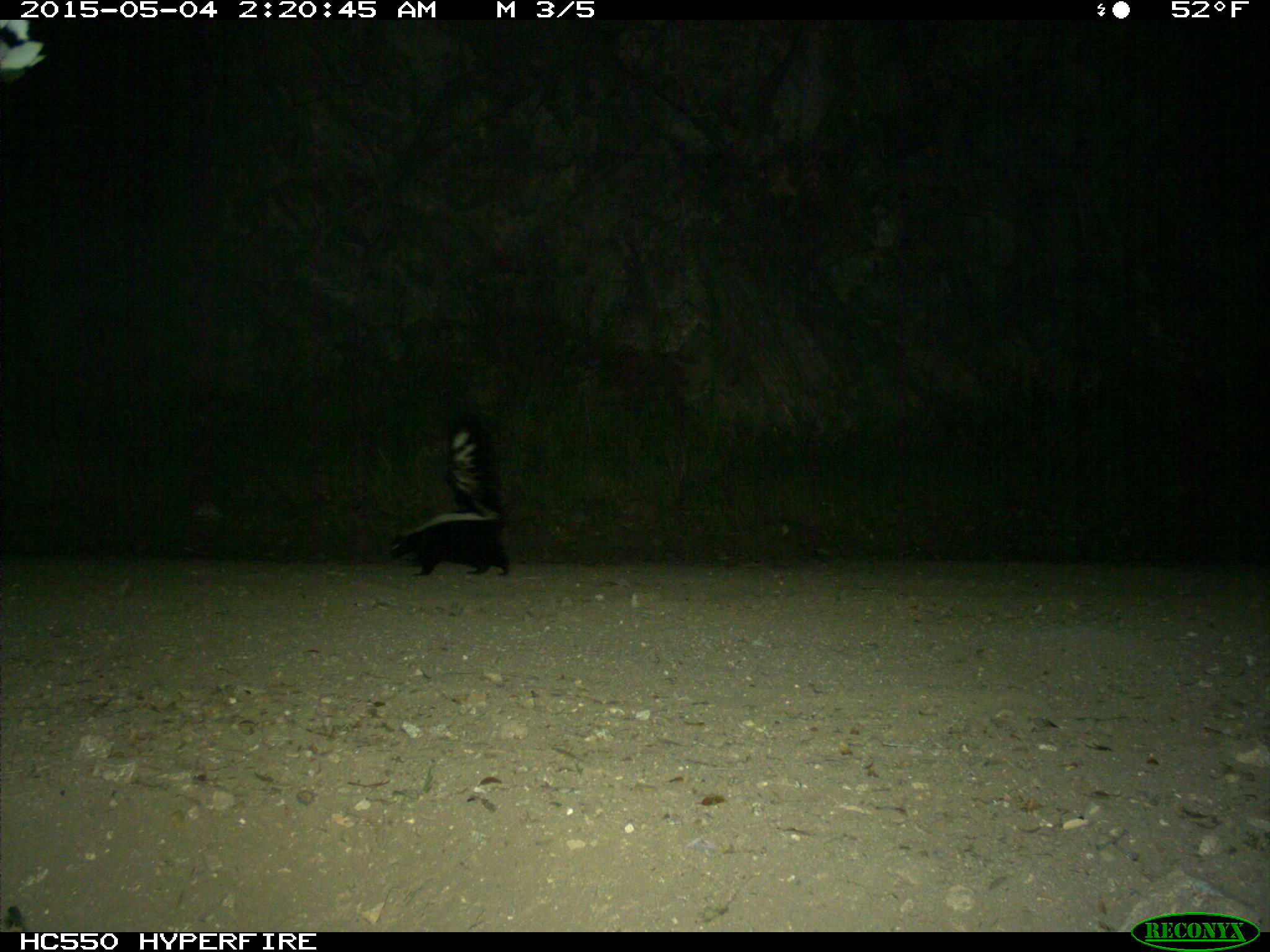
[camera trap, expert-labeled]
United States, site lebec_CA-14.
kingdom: Animalia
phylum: Chordata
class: Mammalia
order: Carnivora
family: Mephitidae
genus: Mephitis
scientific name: Mephitis mephitis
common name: striped skunk